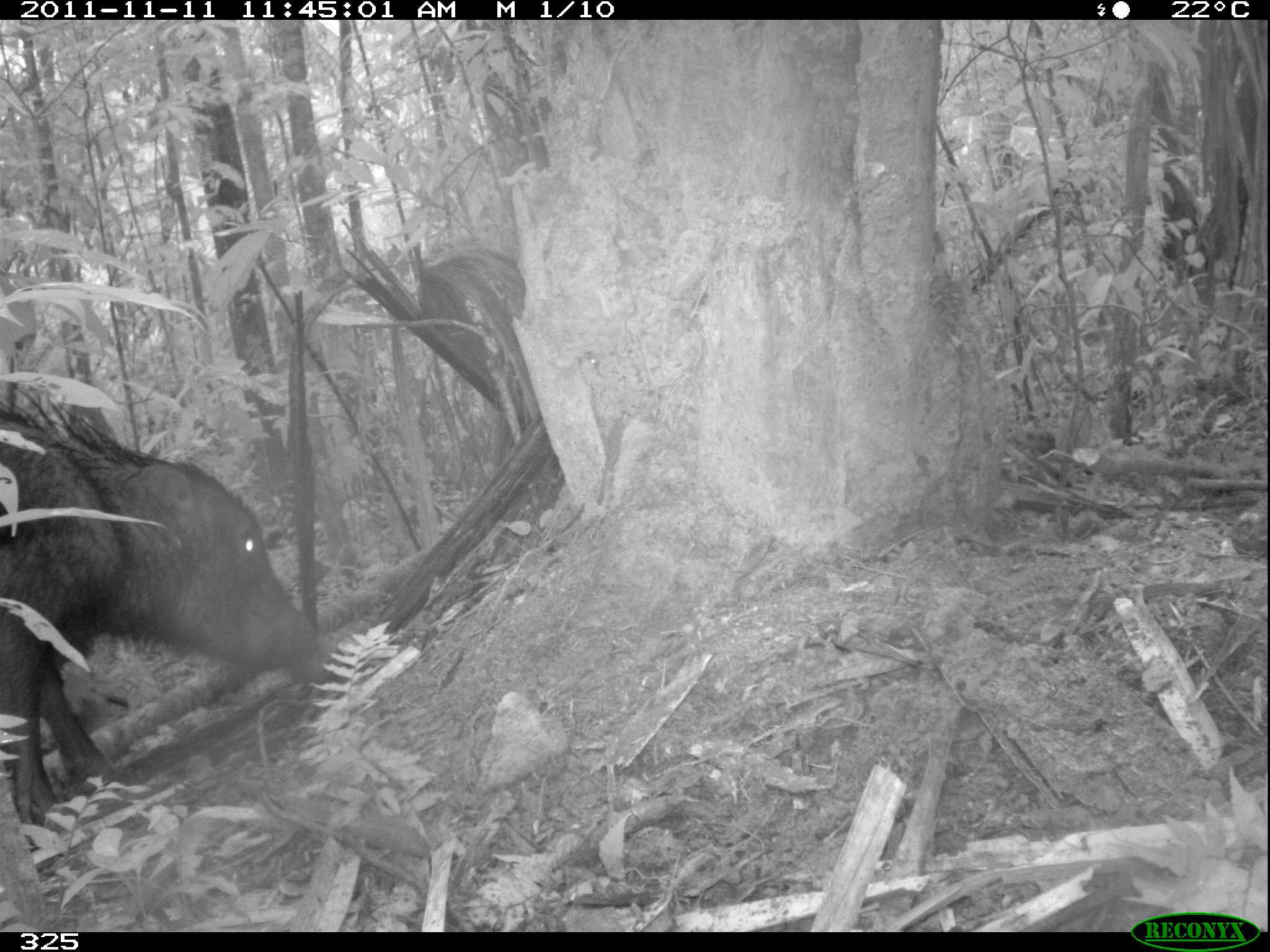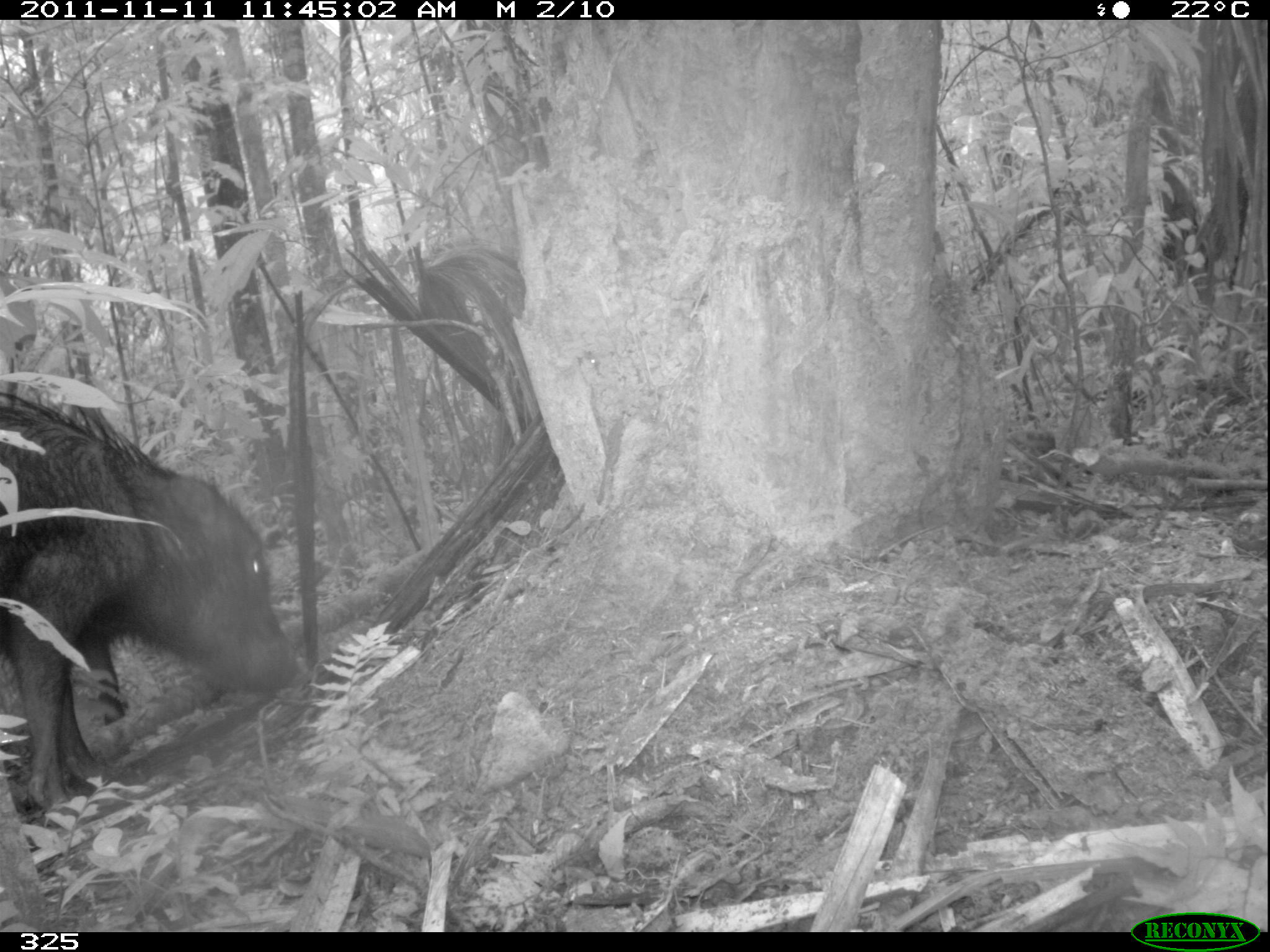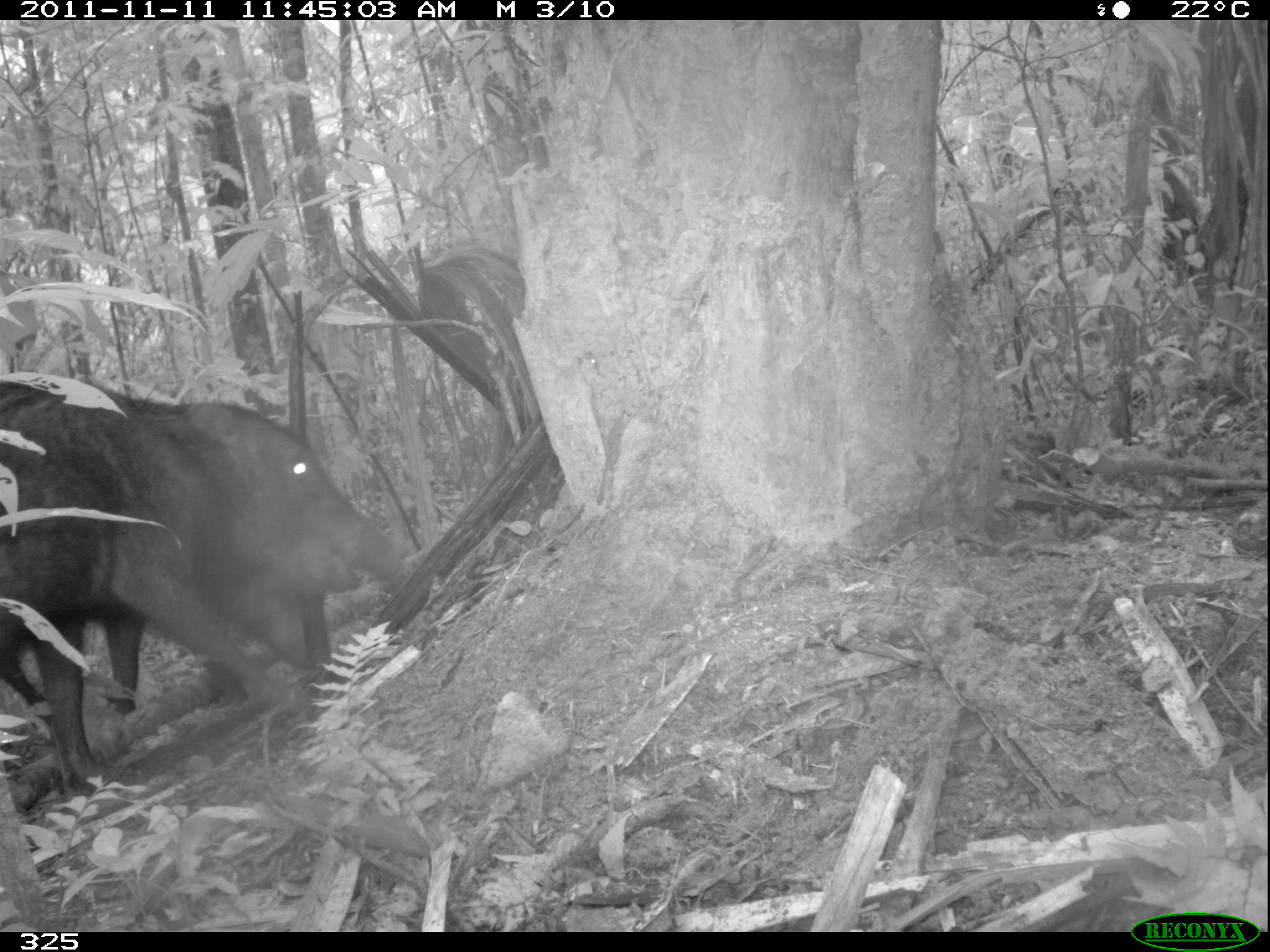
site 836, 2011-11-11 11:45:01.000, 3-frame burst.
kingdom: Animalia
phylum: Chordata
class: Mammalia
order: Artiodactyla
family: Tayassuidae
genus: Tayassu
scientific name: Tayassu pecari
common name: white-lipped peccary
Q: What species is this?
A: Tayassu pecari (white-lipped peccary).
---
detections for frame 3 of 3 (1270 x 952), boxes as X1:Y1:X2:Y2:
tayassu pecari: 0:381:405:798; 1:599:304:730